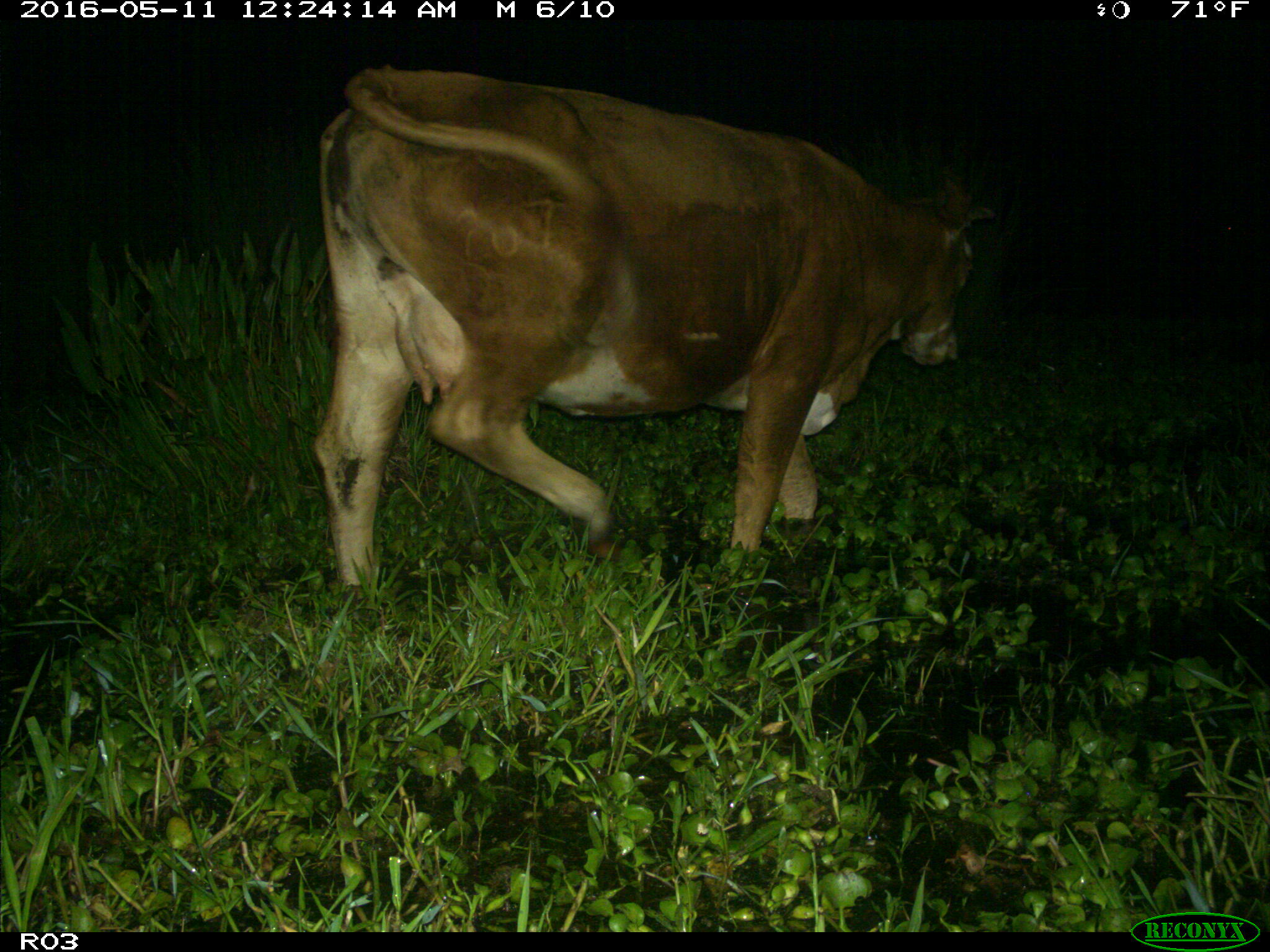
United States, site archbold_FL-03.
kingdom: Animalia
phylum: Chordata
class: Mammalia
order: Artiodactyla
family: Bovidae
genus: Bos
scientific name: Bos taurus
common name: domestic cow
Bos taurus (domestic cow).